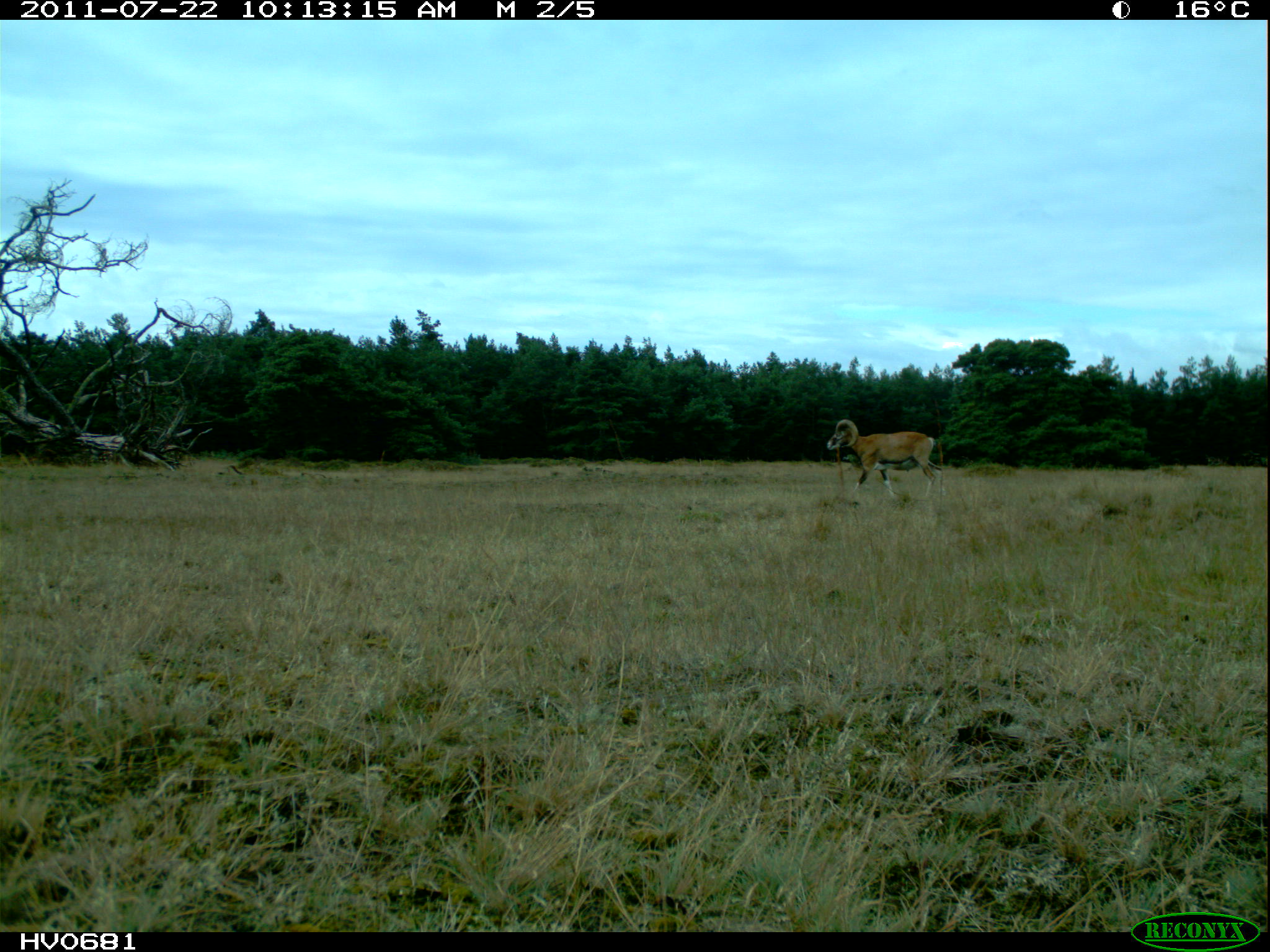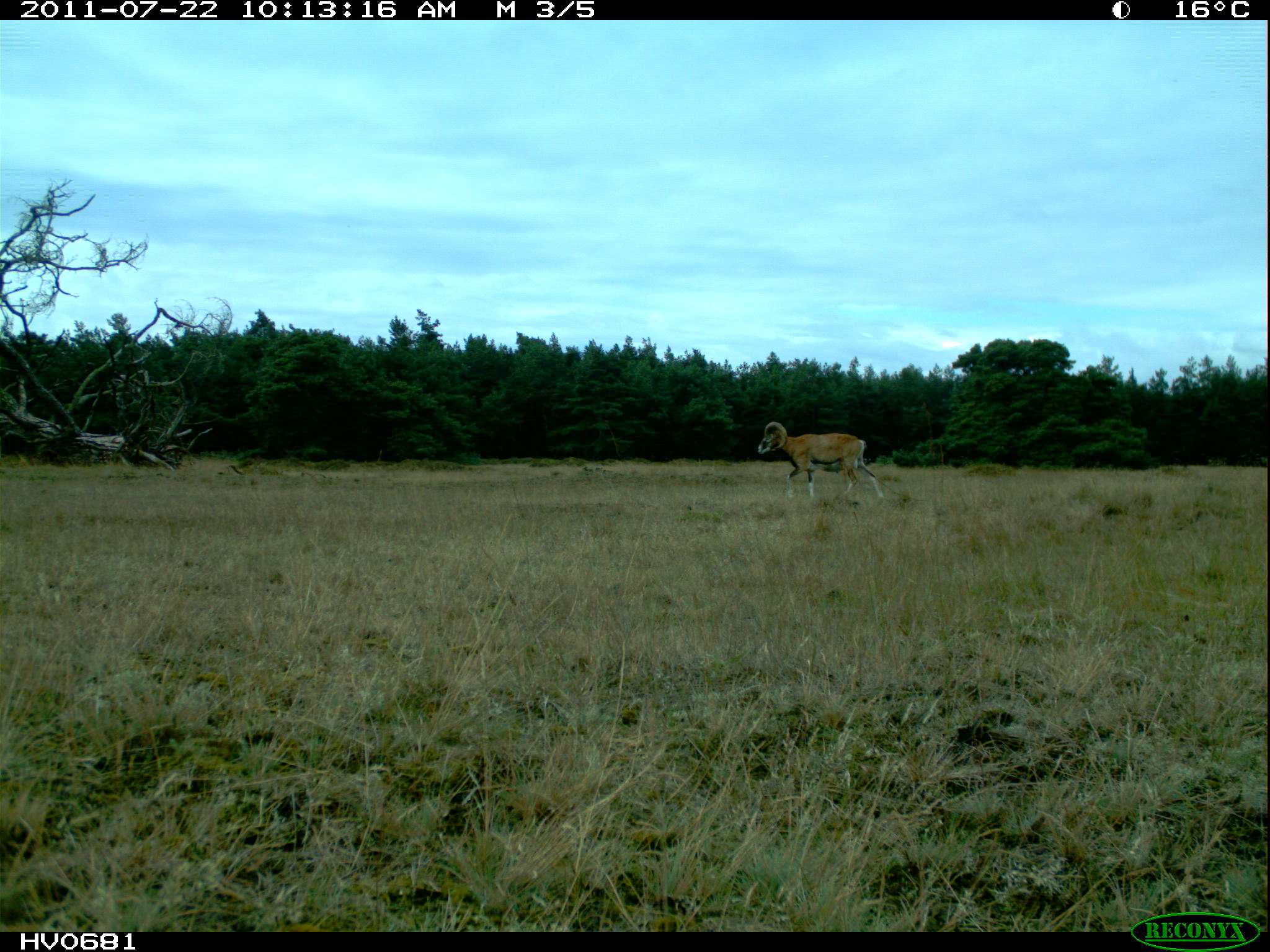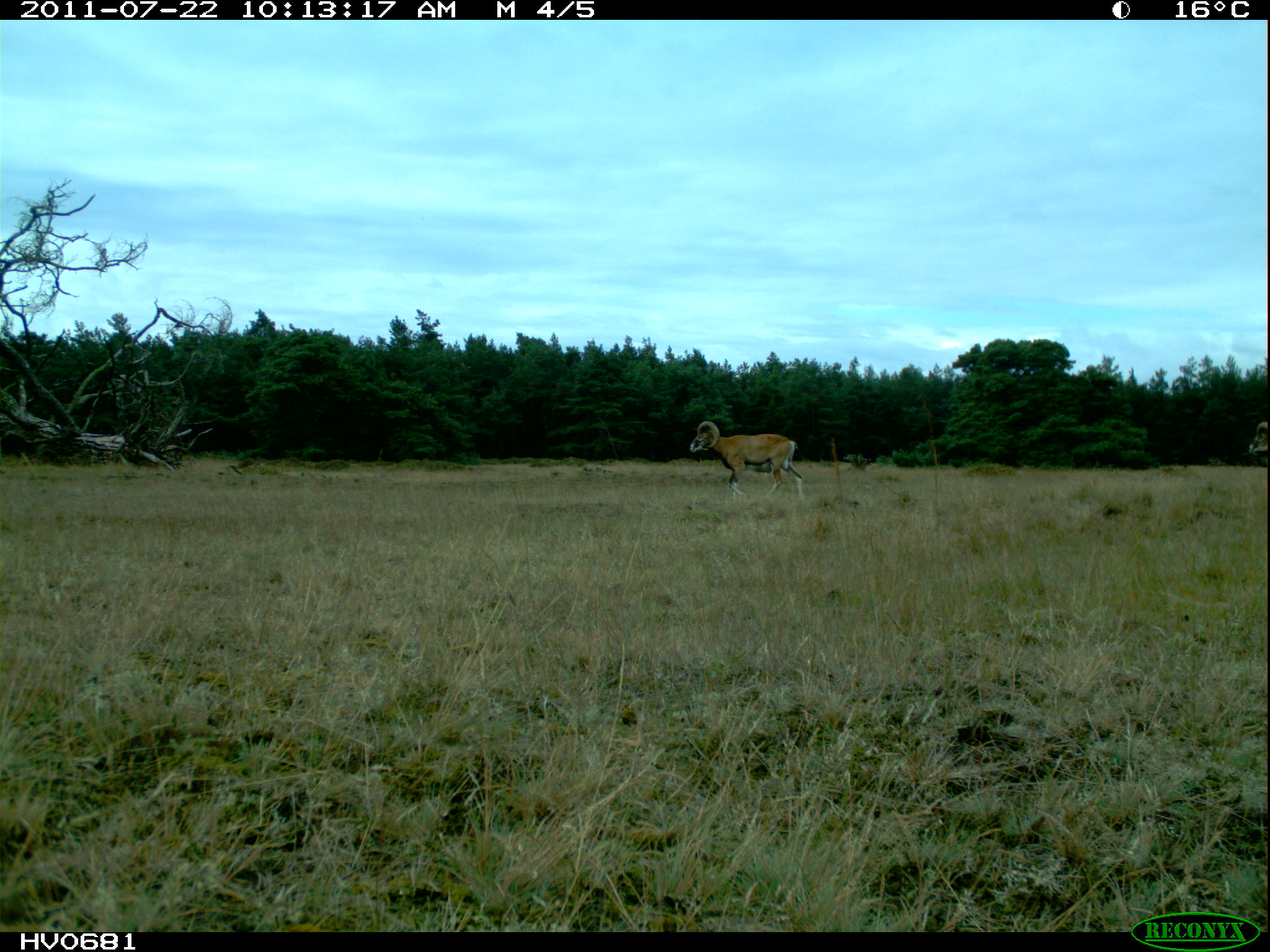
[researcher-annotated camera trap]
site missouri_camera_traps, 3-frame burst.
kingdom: Animalia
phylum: Chordata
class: Mammalia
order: Artiodactyla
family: Bovidae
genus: Ovis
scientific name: Ovis ammon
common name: mouflon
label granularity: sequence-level